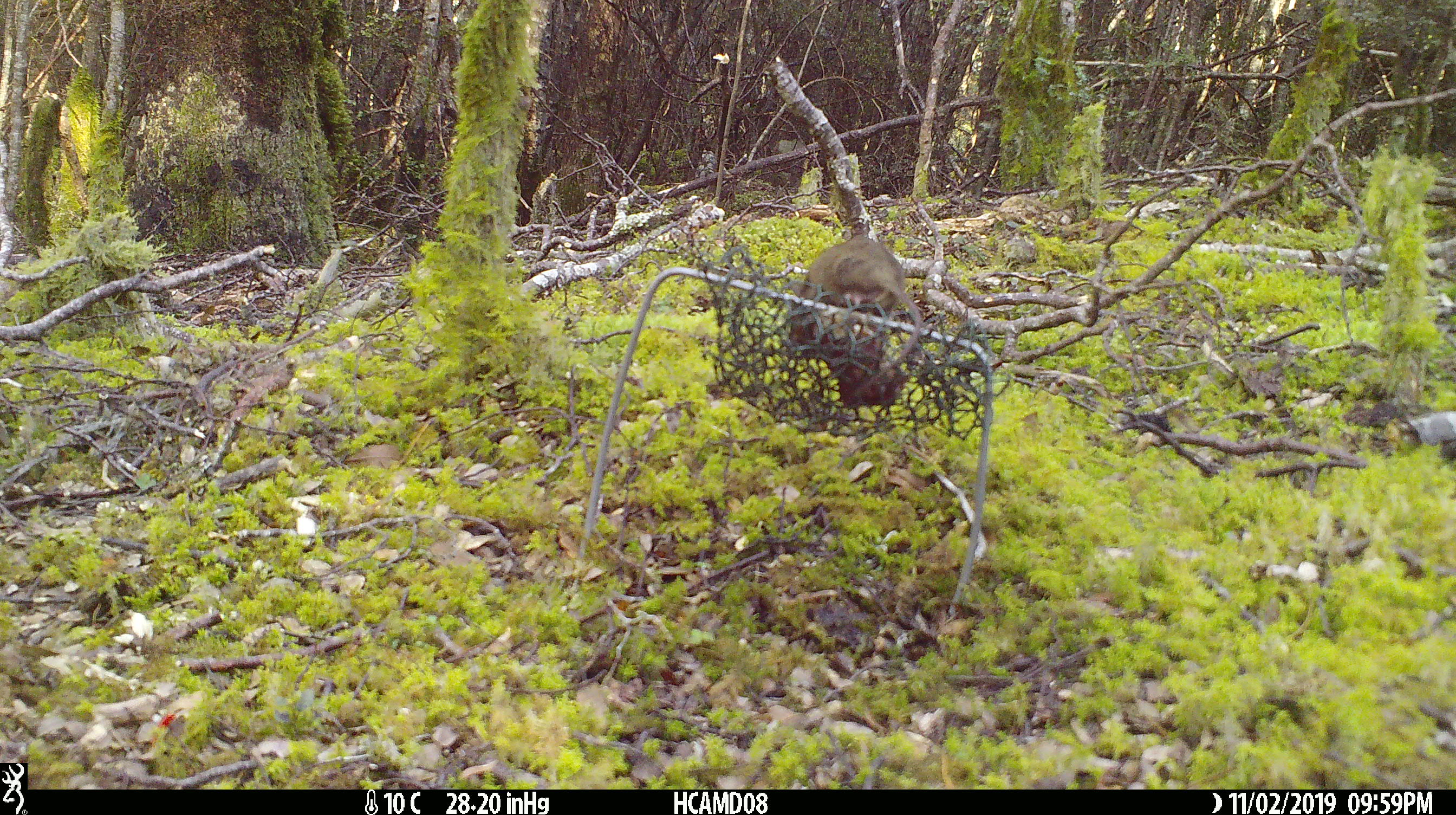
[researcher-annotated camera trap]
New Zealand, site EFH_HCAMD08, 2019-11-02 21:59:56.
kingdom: Animalia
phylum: Chordata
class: Mammalia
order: Rodentia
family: Muridae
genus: Mus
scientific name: Mus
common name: mouse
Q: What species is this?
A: Mouse (Mus).